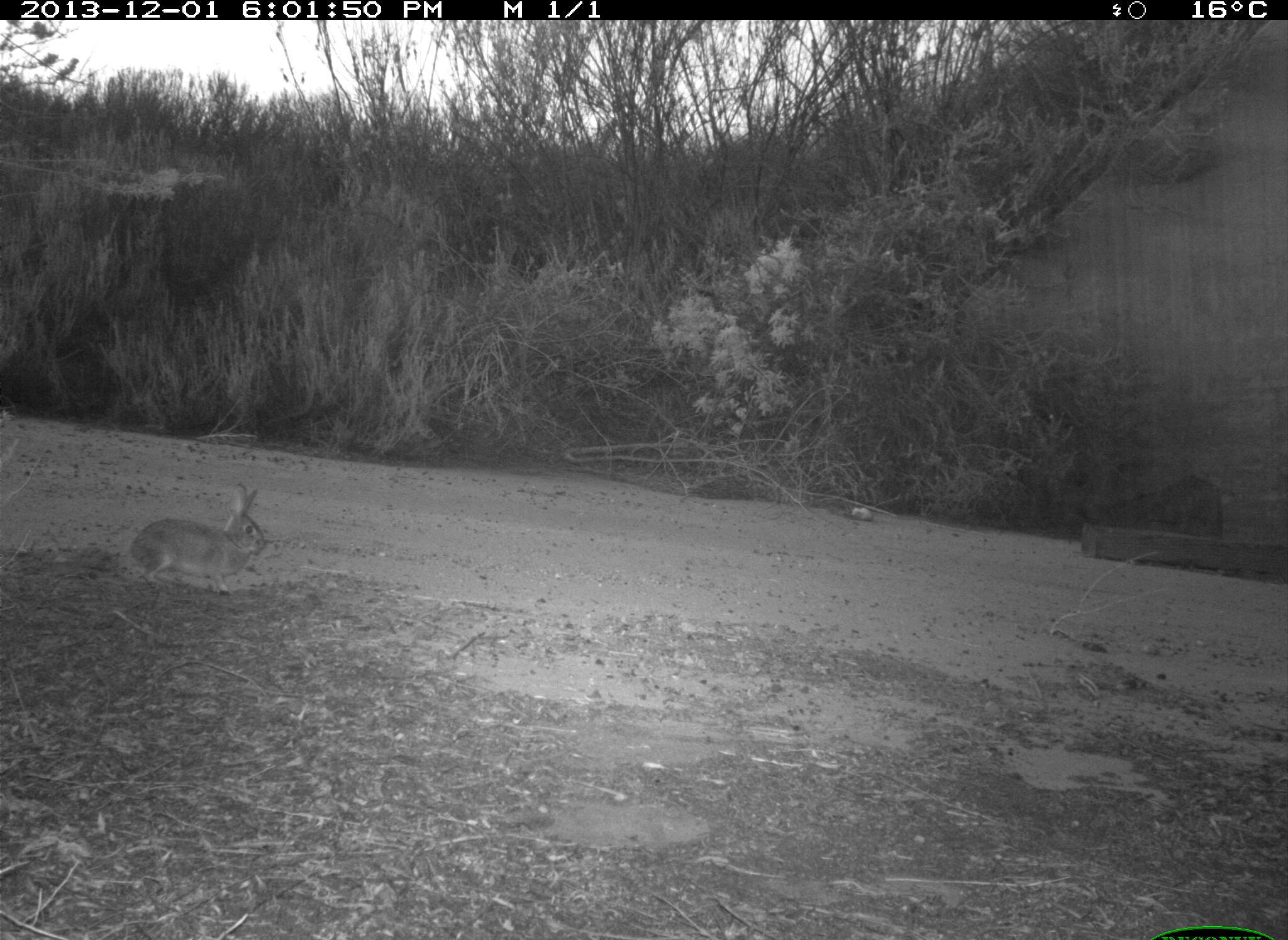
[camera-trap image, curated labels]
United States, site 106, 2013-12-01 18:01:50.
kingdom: Animalia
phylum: Chordata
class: Mammalia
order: Lagomorpha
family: Leporidae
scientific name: Leporidae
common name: rabbits and hares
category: rabbit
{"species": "rabbit (rabbits and hares) (Leporidae)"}